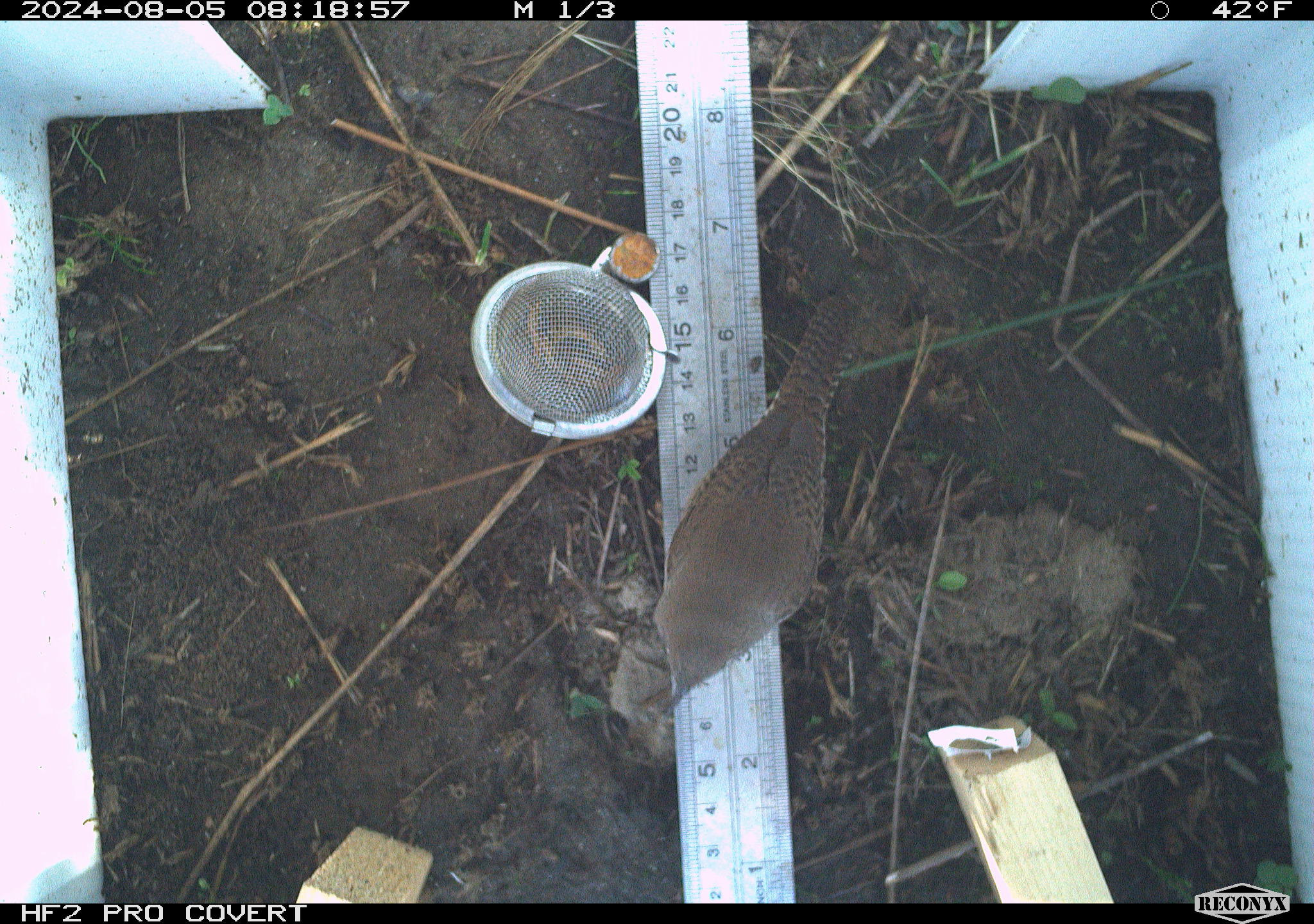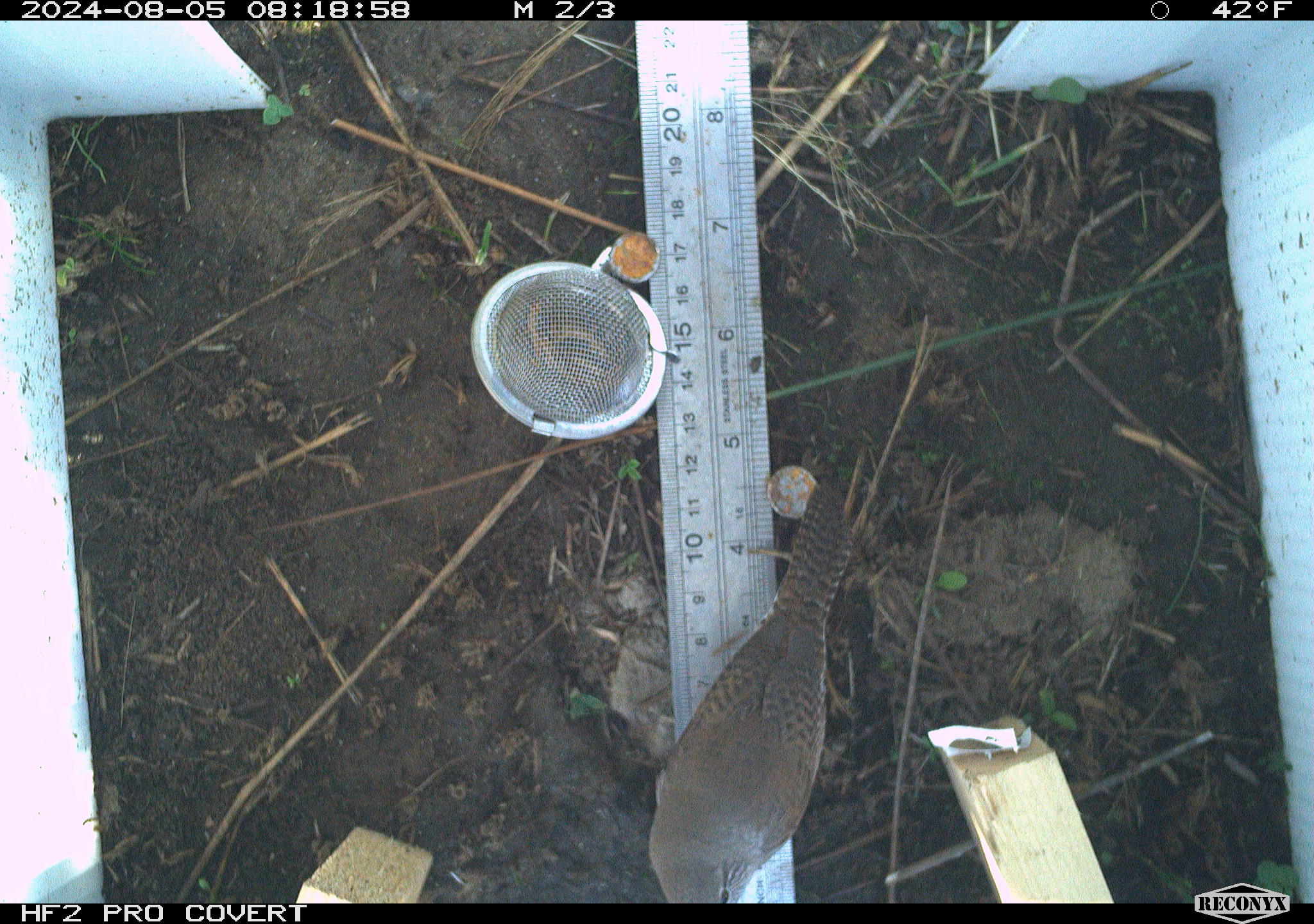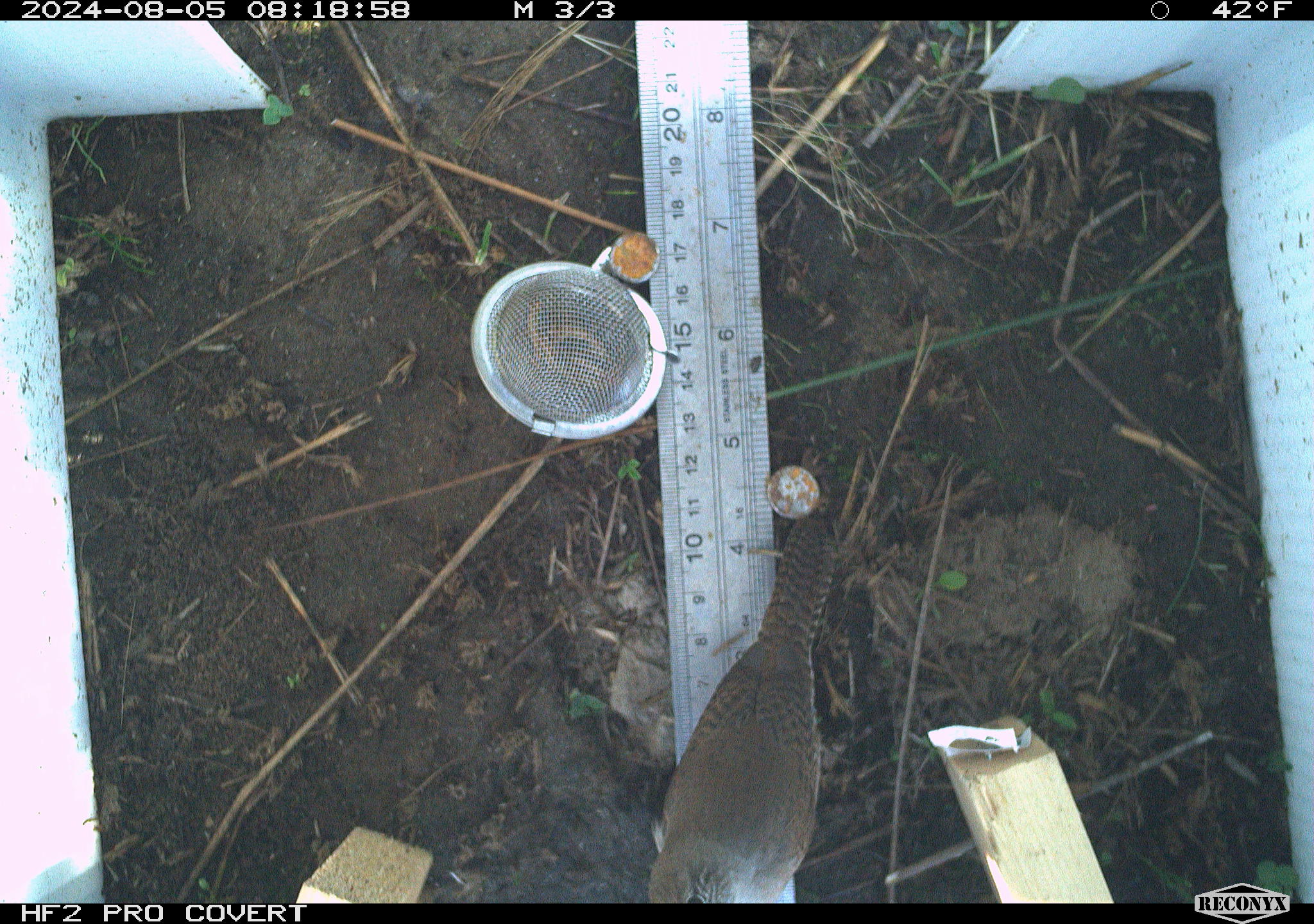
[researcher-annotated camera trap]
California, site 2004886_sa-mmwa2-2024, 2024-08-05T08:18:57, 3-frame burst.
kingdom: Animalia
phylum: Chordata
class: Aves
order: Passeriformes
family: Troglodytidae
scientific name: Troglodytidae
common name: wren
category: troglodytidae family